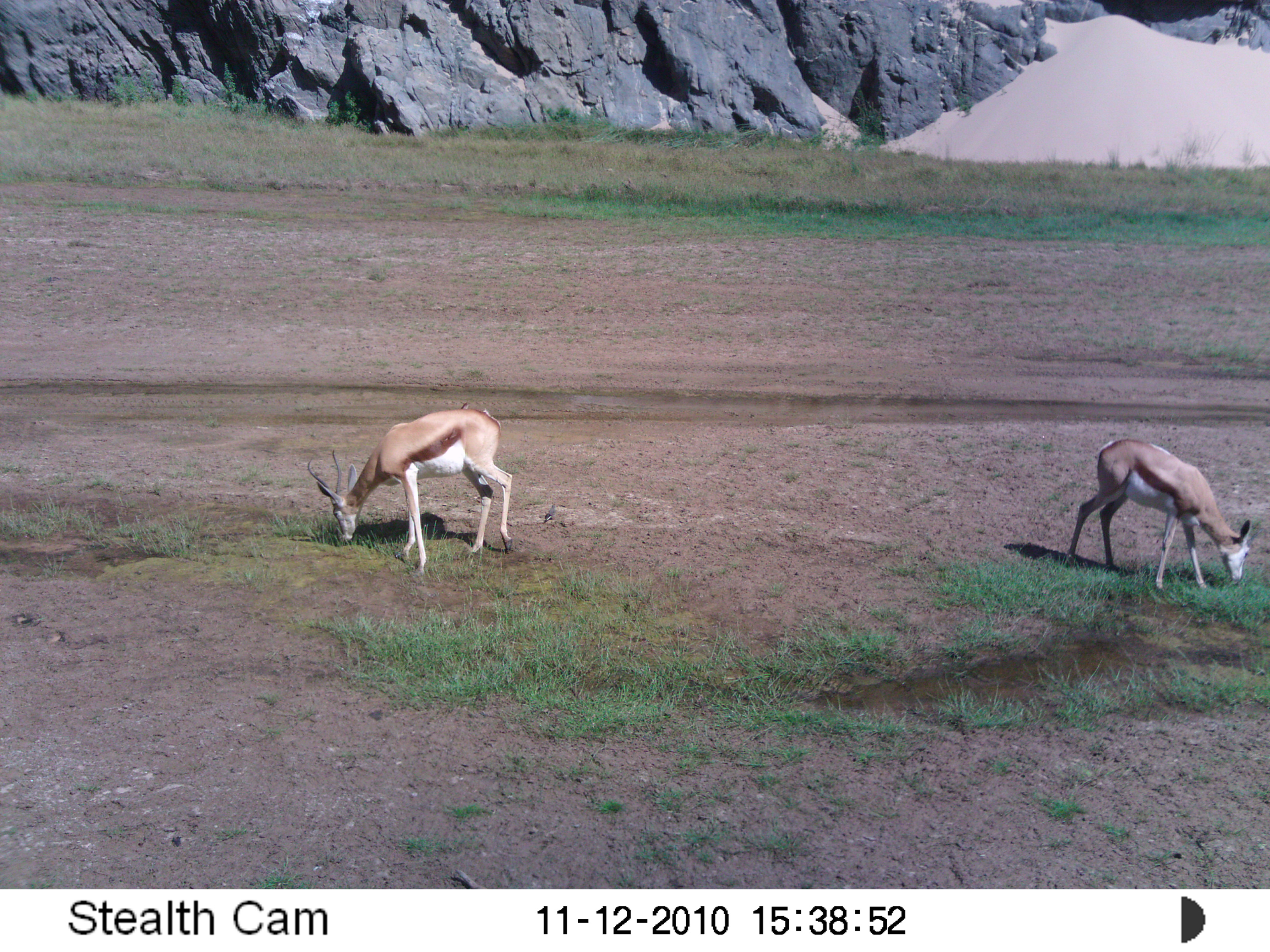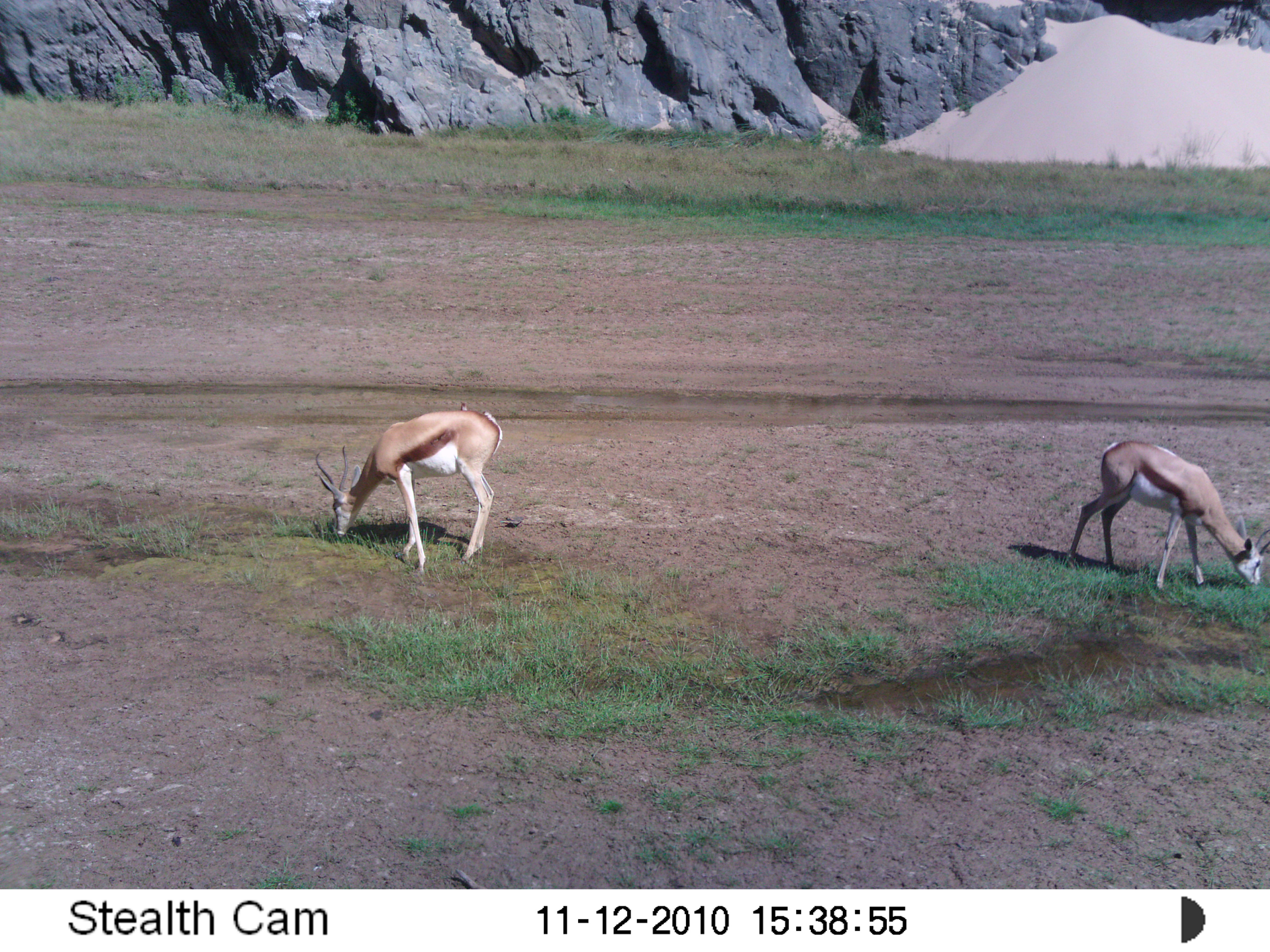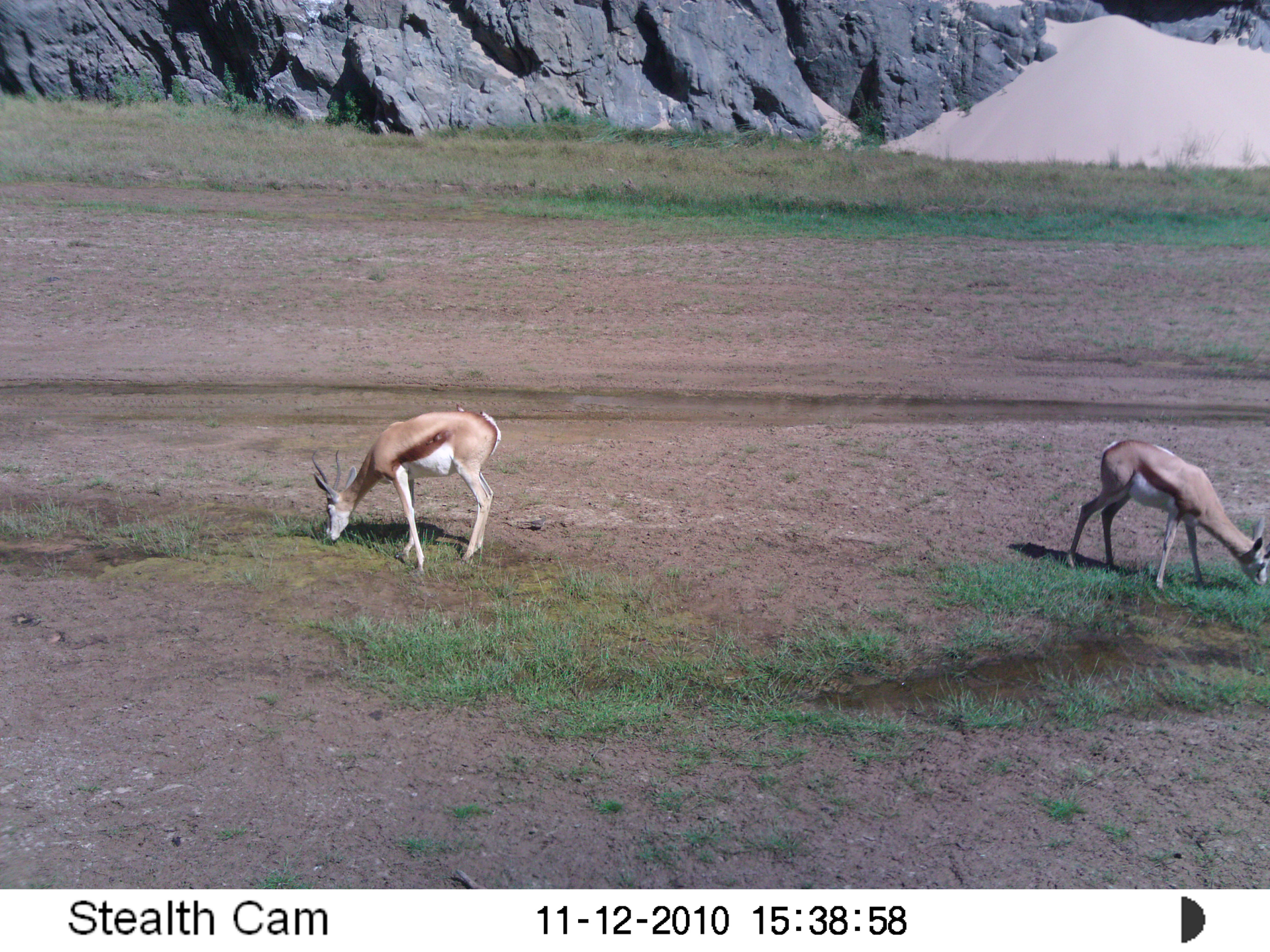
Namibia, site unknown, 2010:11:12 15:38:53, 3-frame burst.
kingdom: Animalia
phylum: Chordata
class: Mammalia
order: Artiodactyla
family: Bovidae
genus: Antidorcas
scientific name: Antidorcas marsupialis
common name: springbok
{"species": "Antidorcas marsupialis (springbok)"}